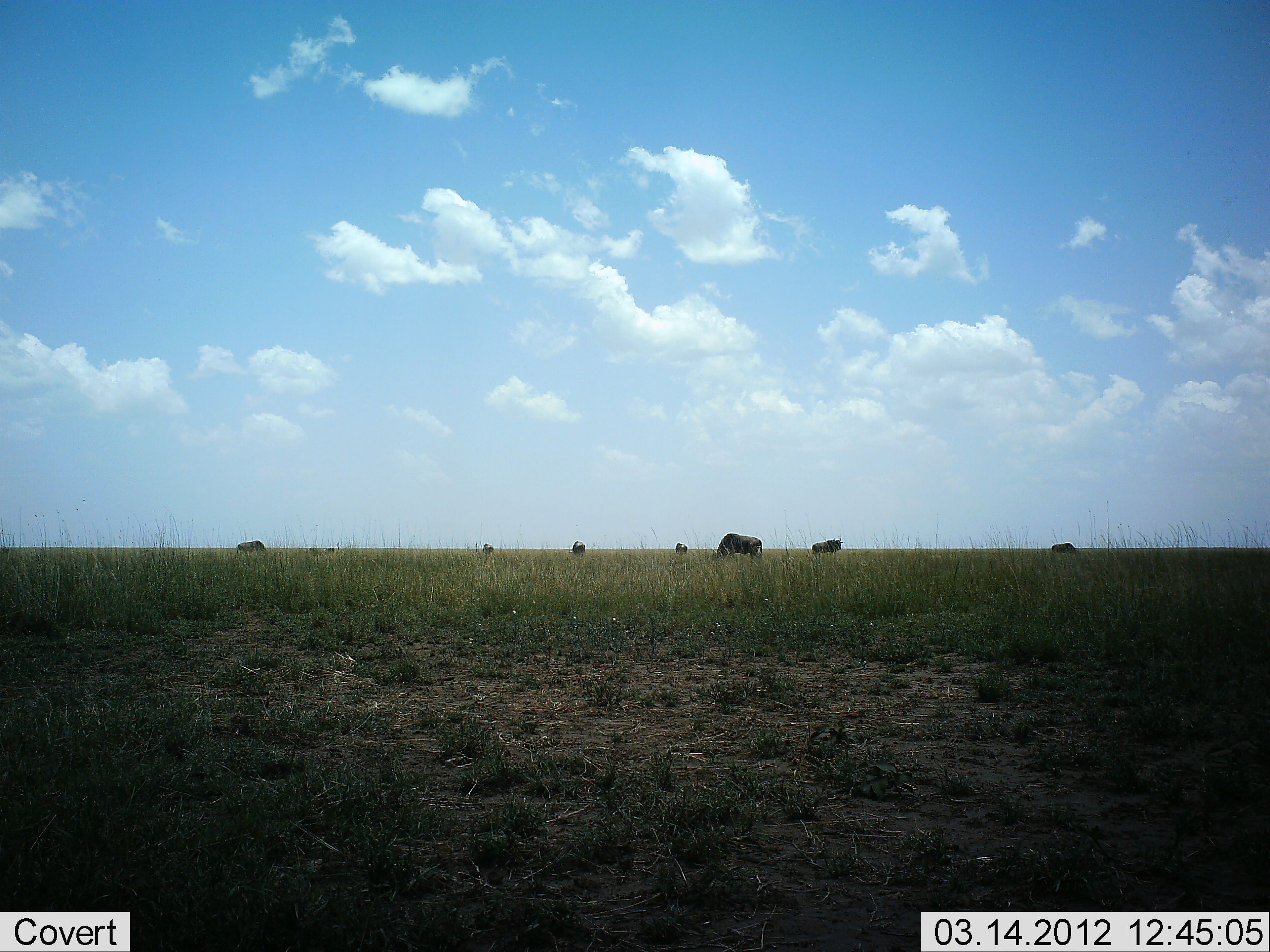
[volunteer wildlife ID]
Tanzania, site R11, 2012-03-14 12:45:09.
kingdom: Animalia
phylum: Chordata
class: Mammalia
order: Artiodactyla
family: Bovidae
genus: Connochaetes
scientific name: Connochaetes taurinus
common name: blue wildebeest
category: wildebeest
Wildebeest (blue wildebeest) (Connochaetes taurinus), count 7. Behavior (volunteer vote fractions): standing 53%, resting 0%, moving 0%, interacting 0%. Young present (vote fraction): 0%. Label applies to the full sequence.